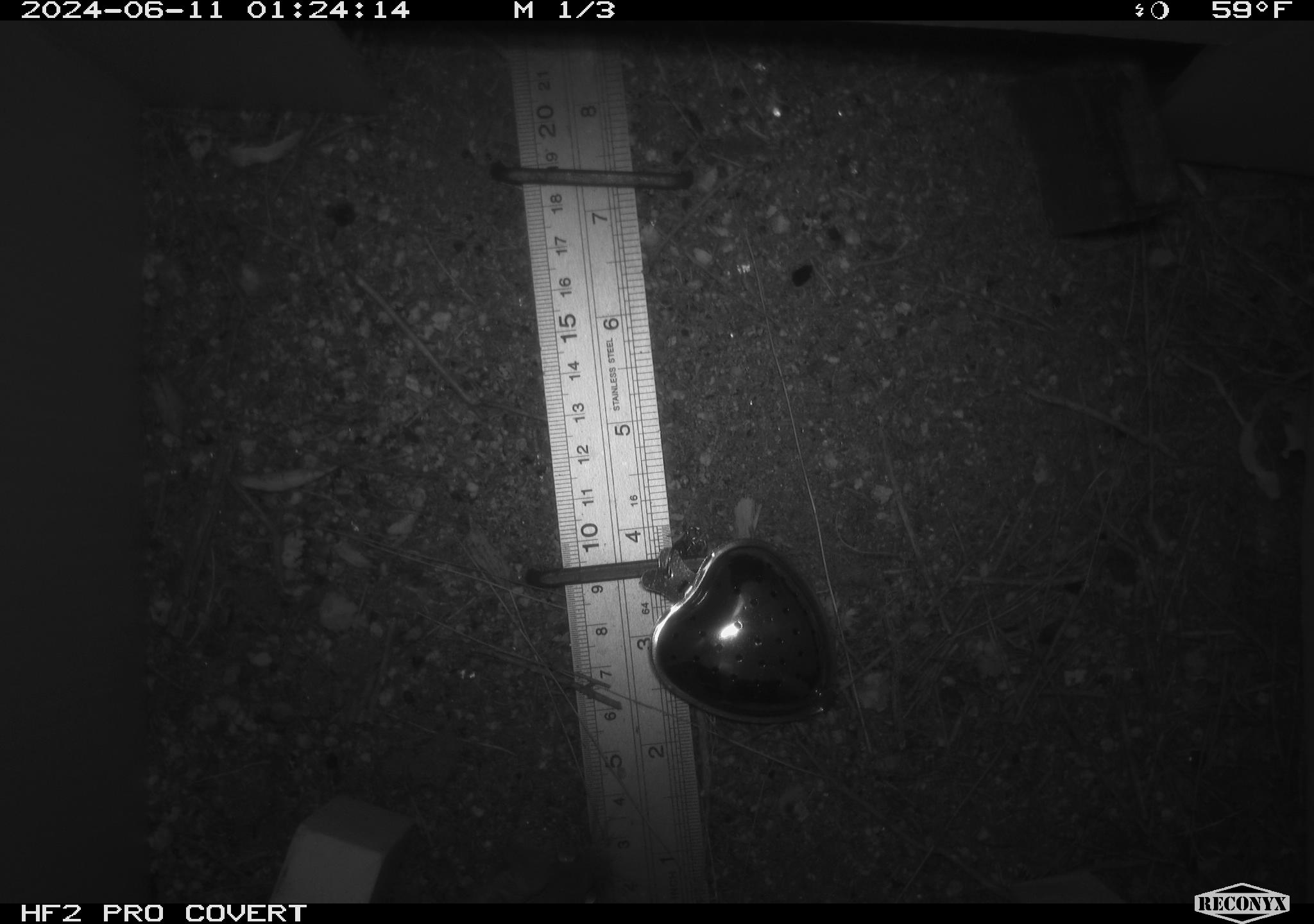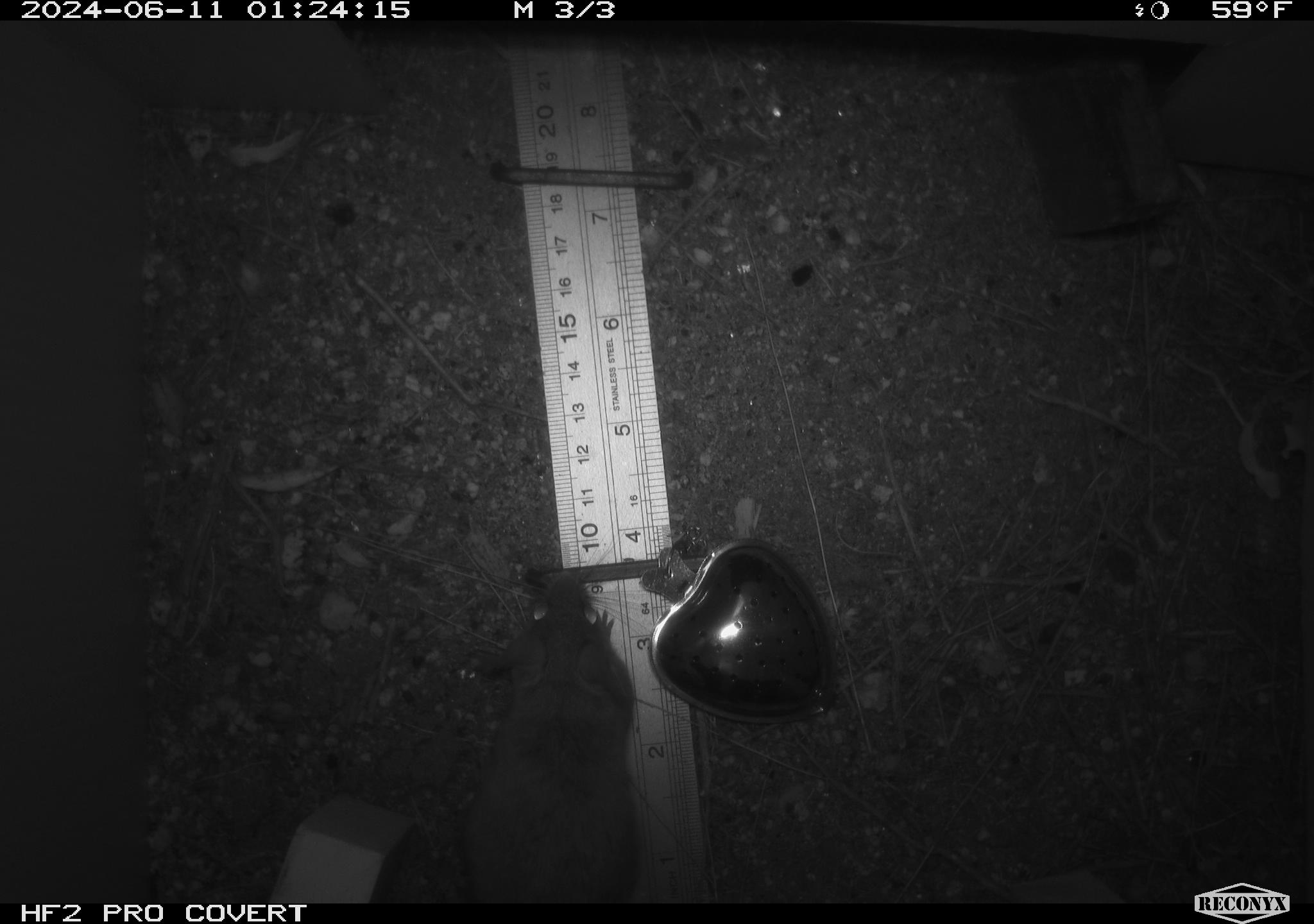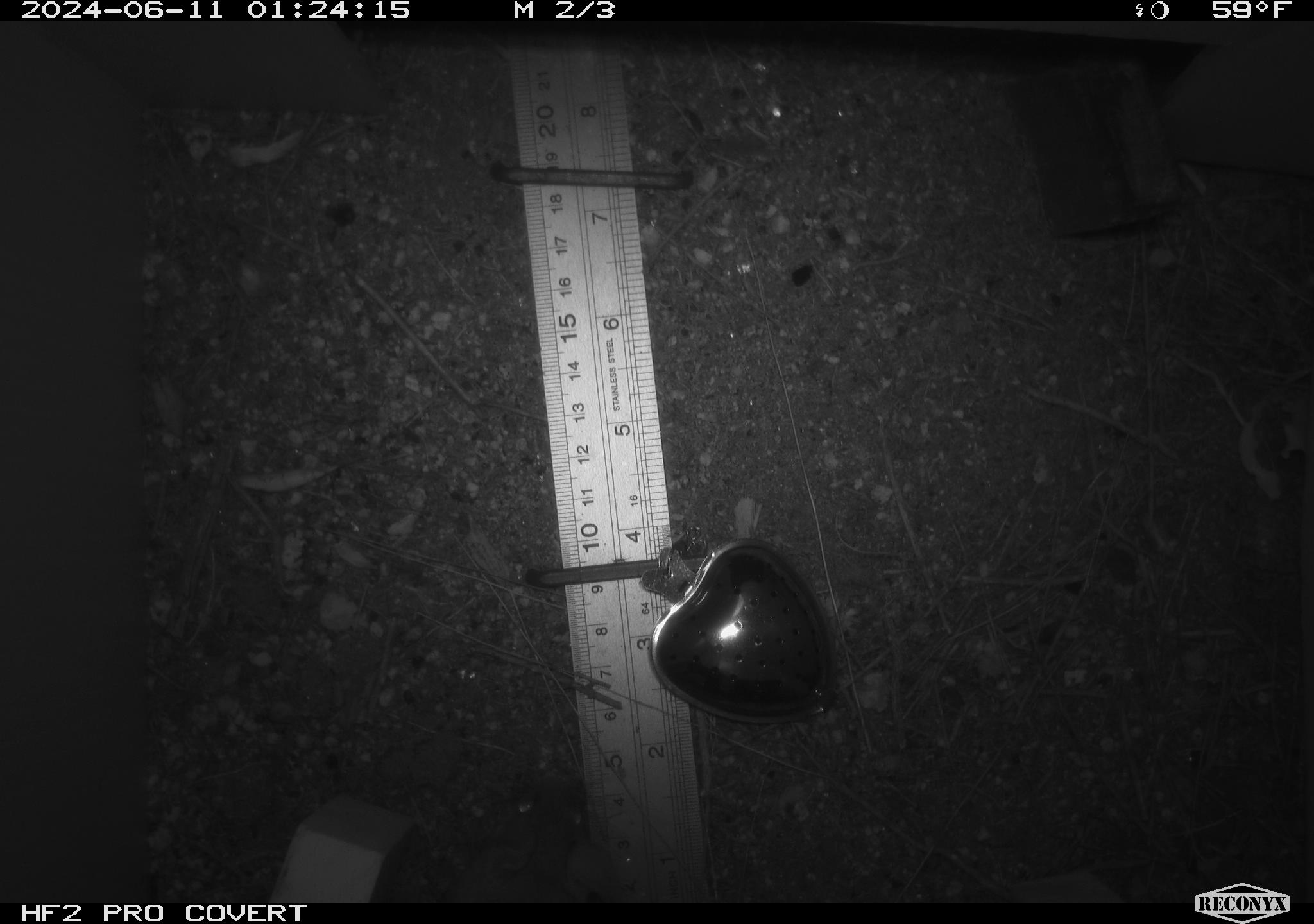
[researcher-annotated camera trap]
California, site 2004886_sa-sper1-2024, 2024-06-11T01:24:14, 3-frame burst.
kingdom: Animalia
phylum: Chordata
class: Mammalia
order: Rodentia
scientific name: Rodentia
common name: mouse species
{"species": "mouse species (Rodentia)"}